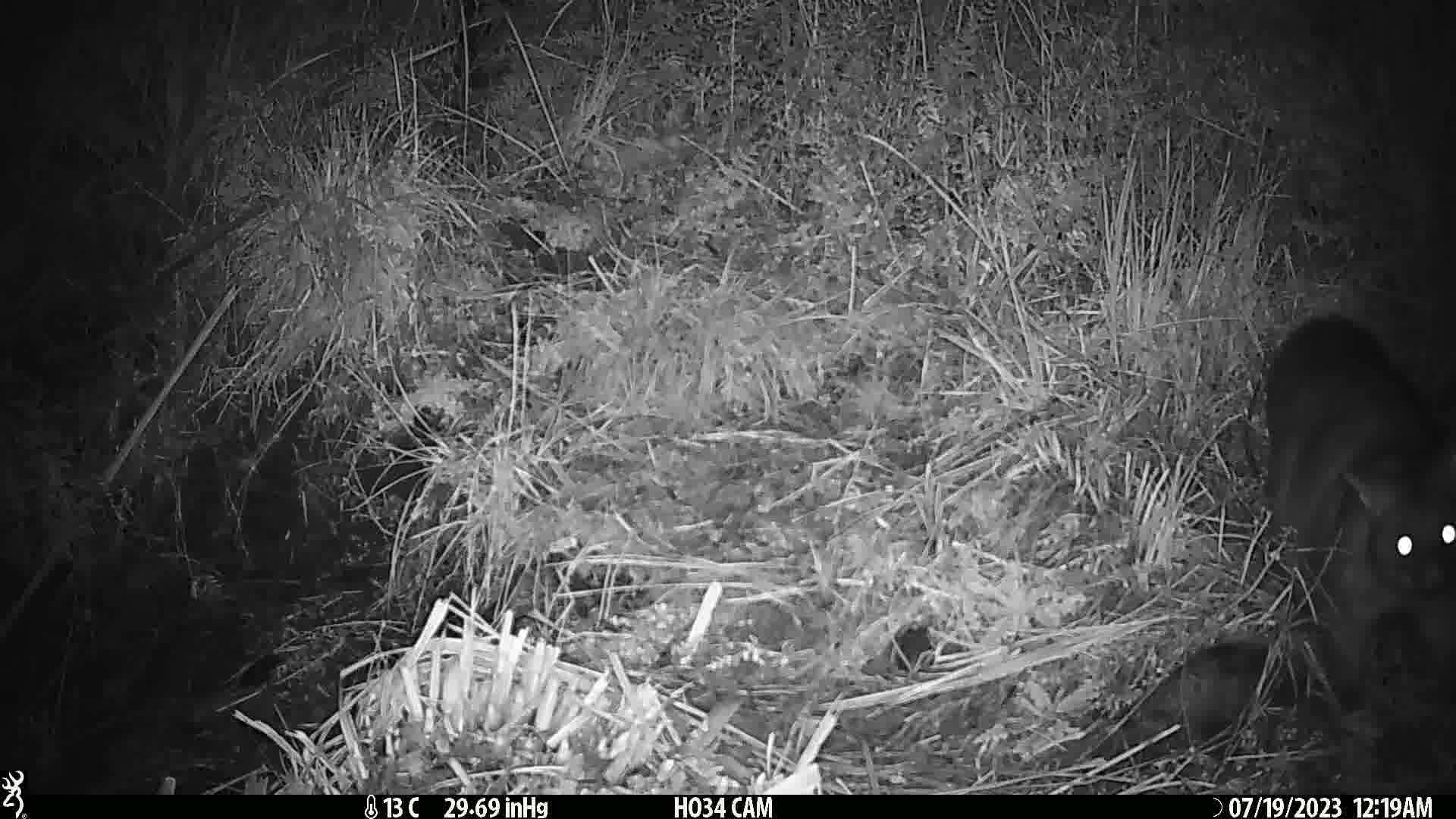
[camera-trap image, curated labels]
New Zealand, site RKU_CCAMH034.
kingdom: Animalia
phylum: Chordata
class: Mammalia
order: Diprotodontia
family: Phalangeridae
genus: Trichosurus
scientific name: Trichosurus vulpecula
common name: common brushtail possum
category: possum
Possum (common brushtail possum) (Trichosurus vulpecula).